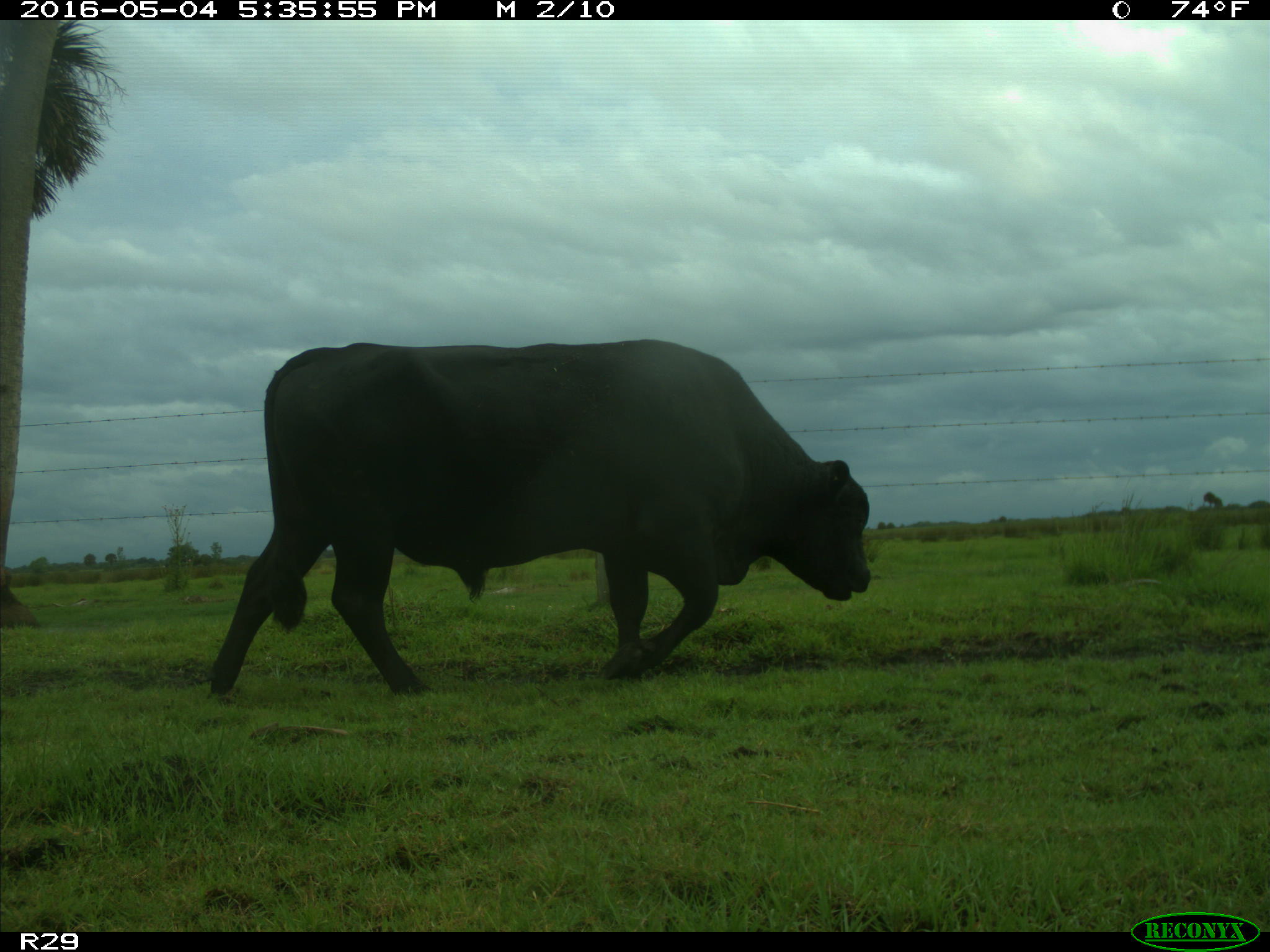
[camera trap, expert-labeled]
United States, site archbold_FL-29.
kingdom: Animalia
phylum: Chordata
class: Mammalia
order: Artiodactyla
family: Bovidae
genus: Bos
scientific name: Bos taurus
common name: domestic cow